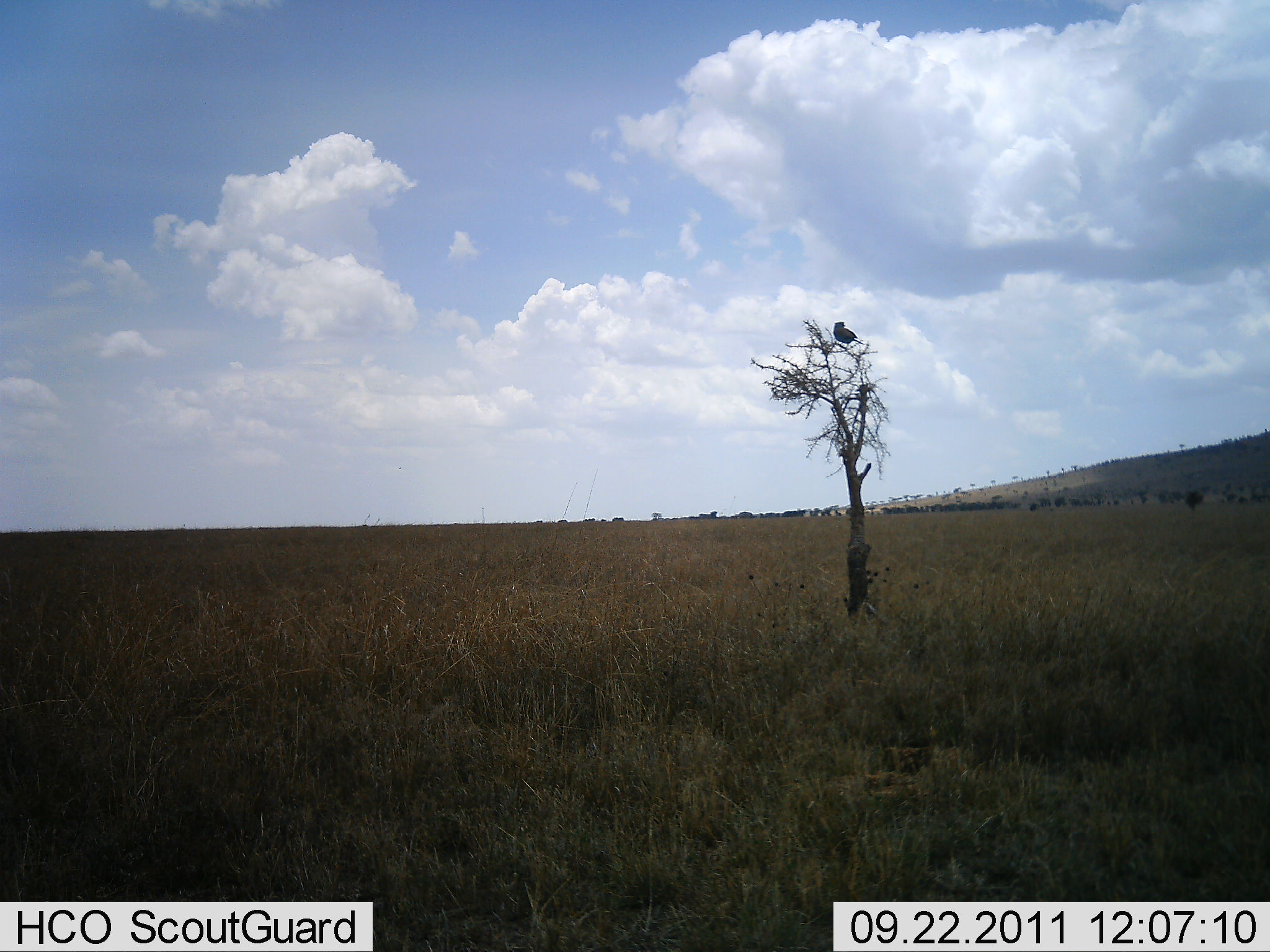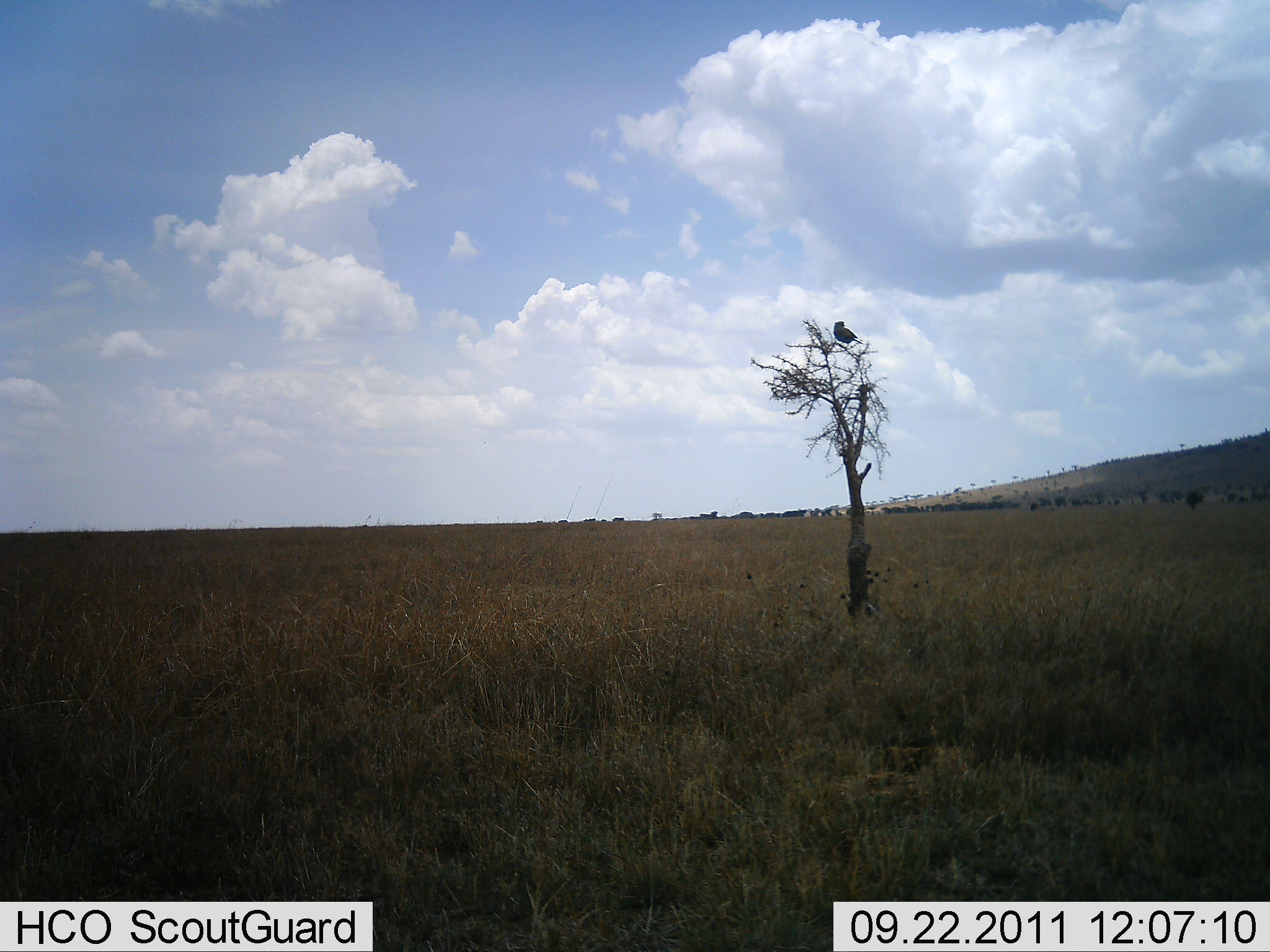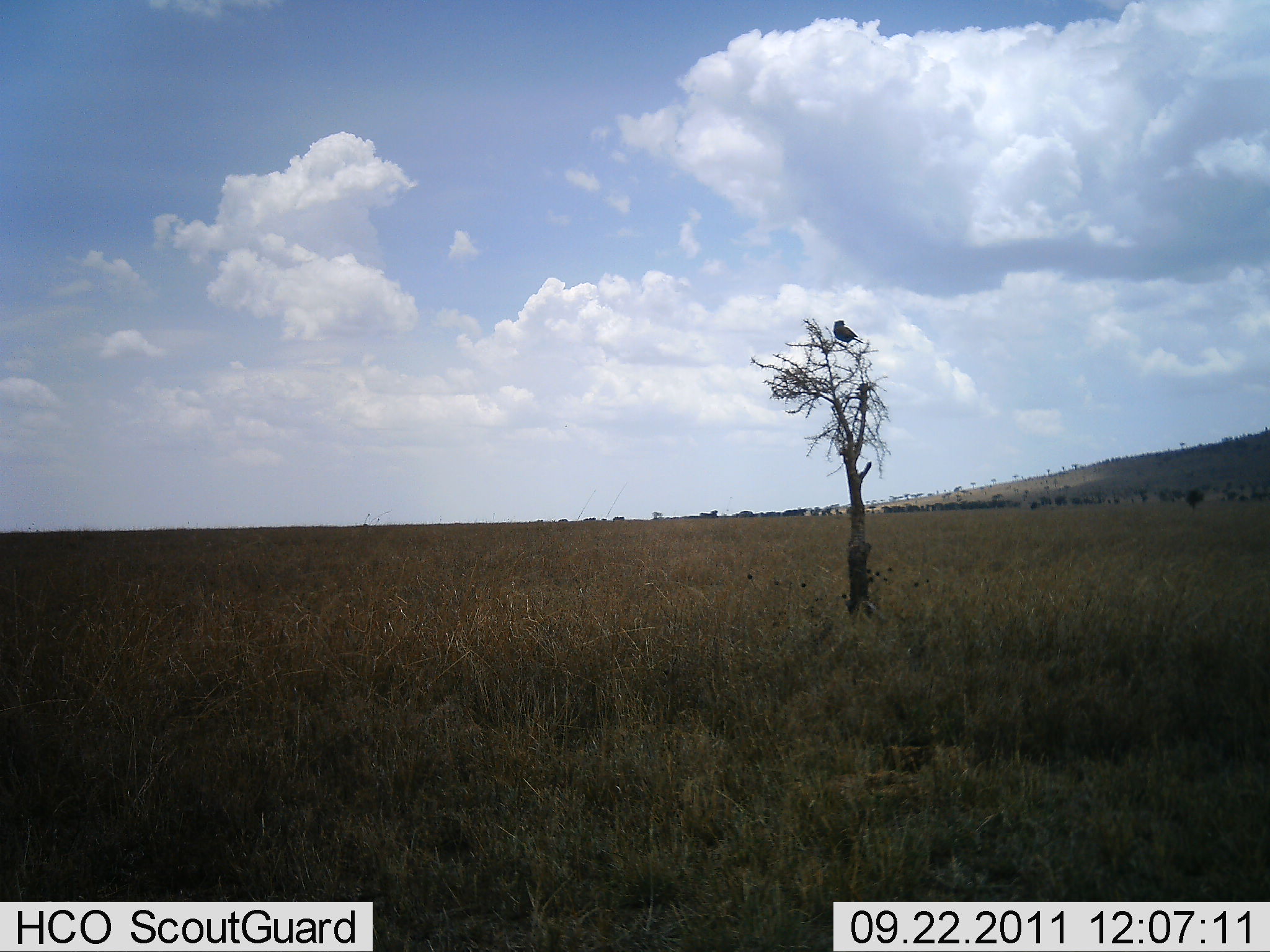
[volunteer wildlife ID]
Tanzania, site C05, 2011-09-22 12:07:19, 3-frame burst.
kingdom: Animalia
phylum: Chordata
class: Aves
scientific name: Aves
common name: bird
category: otherbird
Otherbird (bird) (Aves), count 1. Behavior (volunteer vote fractions): standing 62%, resting 38%, moving 0%, interacting 0%. Young present (vote fraction): 0%. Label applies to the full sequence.